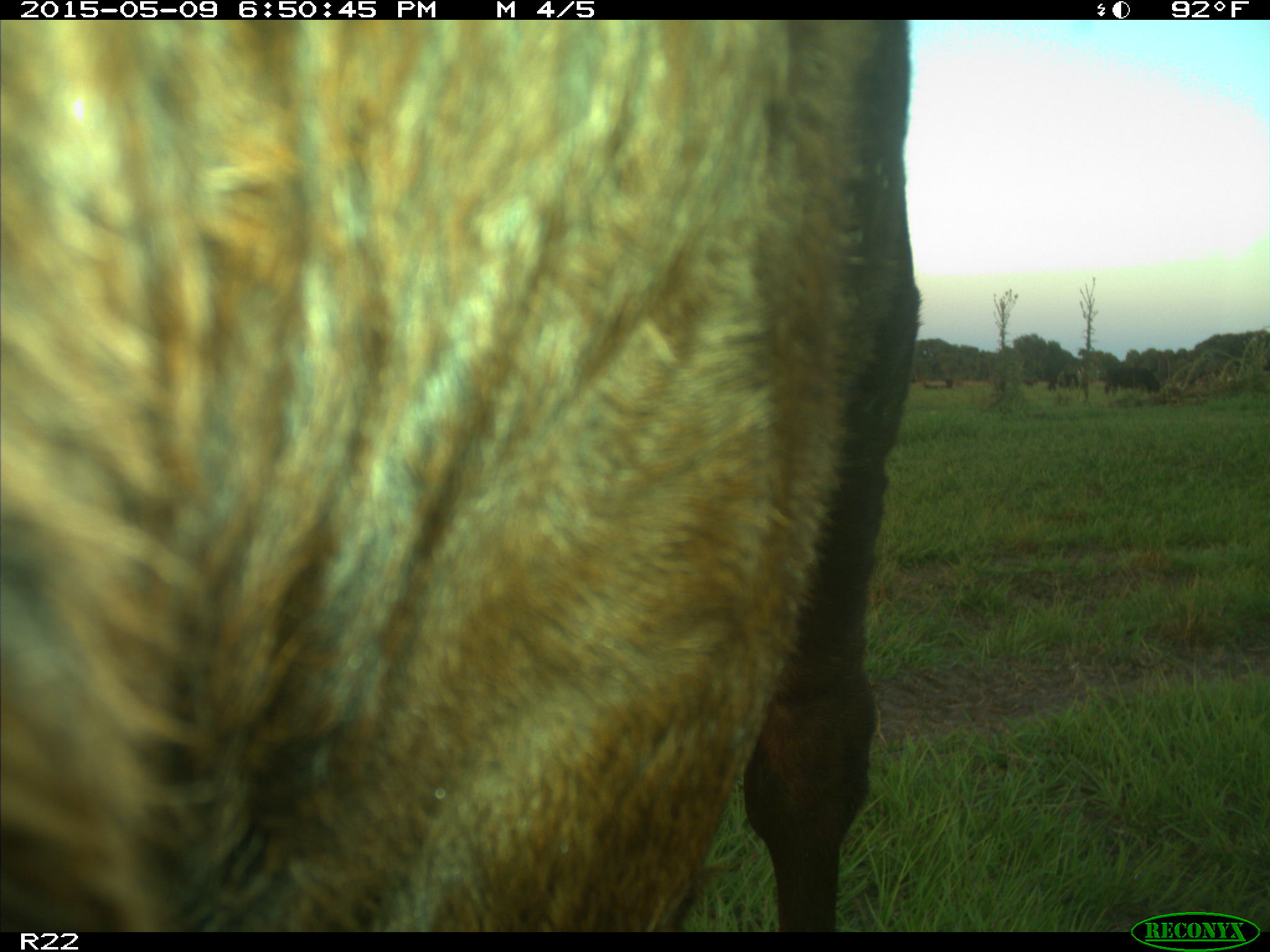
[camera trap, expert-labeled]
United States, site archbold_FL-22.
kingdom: Animalia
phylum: Chordata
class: Mammalia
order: Artiodactyla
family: Bovidae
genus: Bos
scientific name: Bos taurus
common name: domestic cow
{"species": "Bos taurus (domestic cow)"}